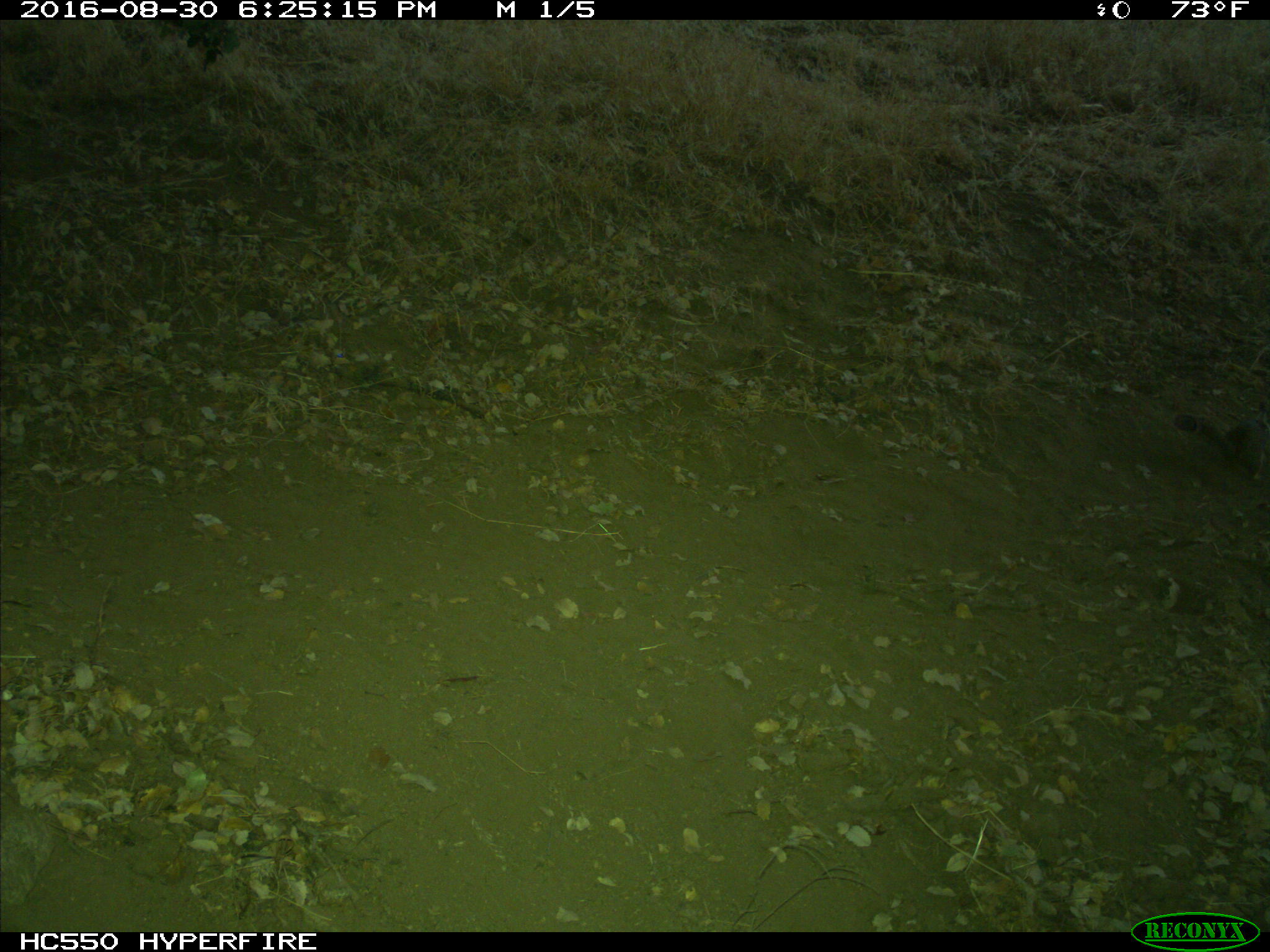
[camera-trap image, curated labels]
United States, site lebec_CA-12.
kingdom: Animalia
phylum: Chordata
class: Mammalia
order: Rodentia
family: Sciuridae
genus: Otospermophilus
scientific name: Otospermophilus beecheyi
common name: california ground squirrel